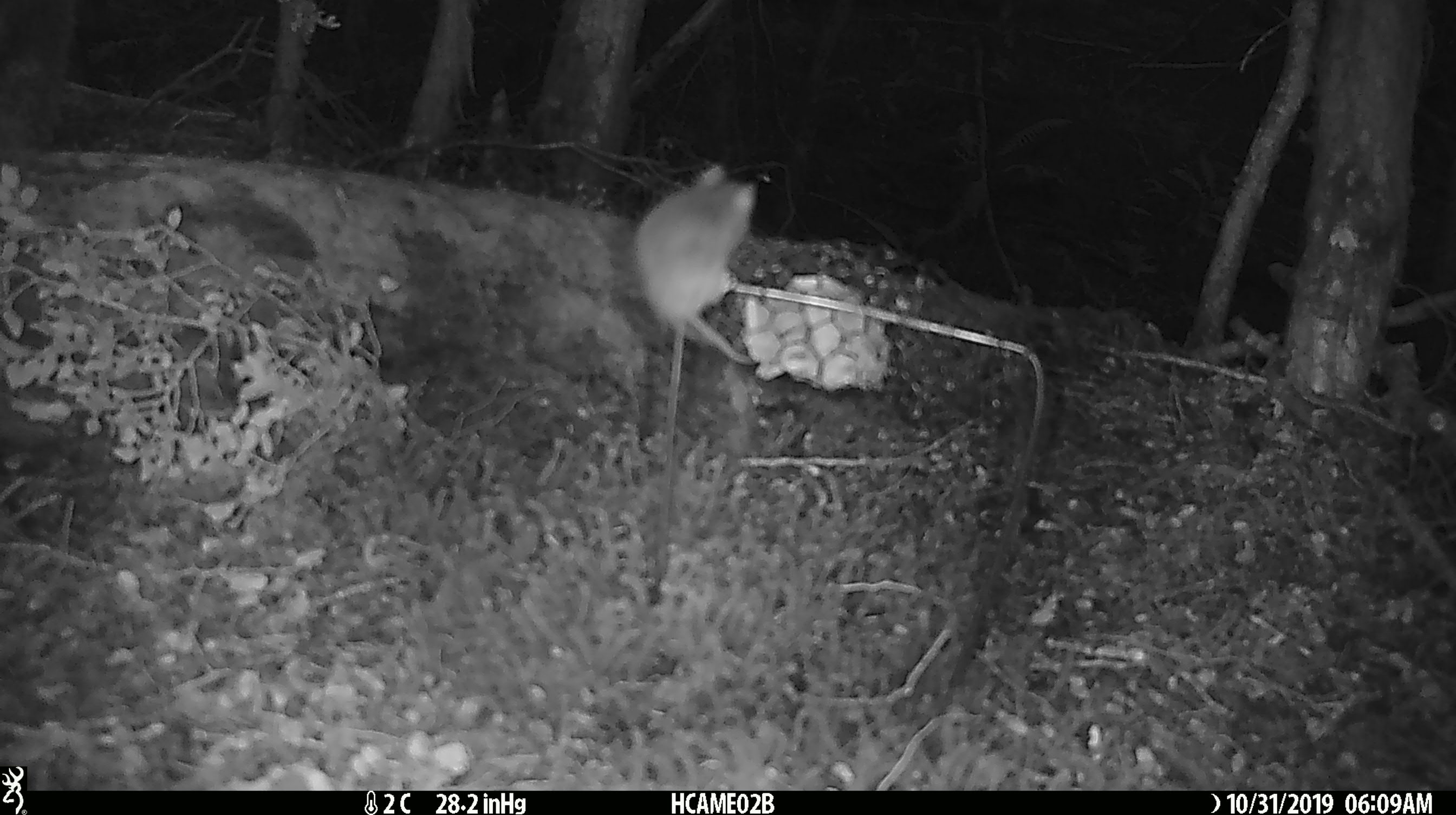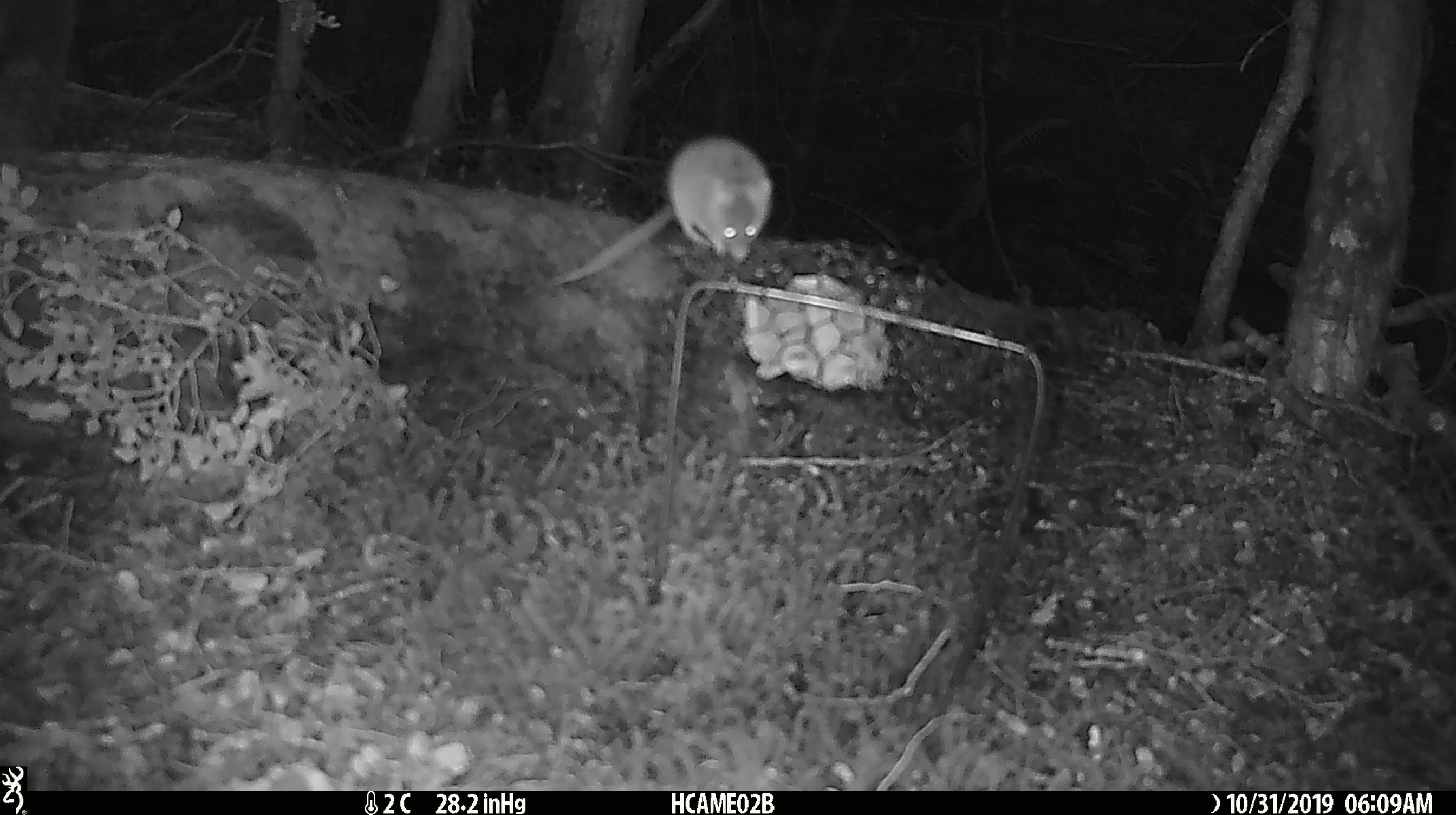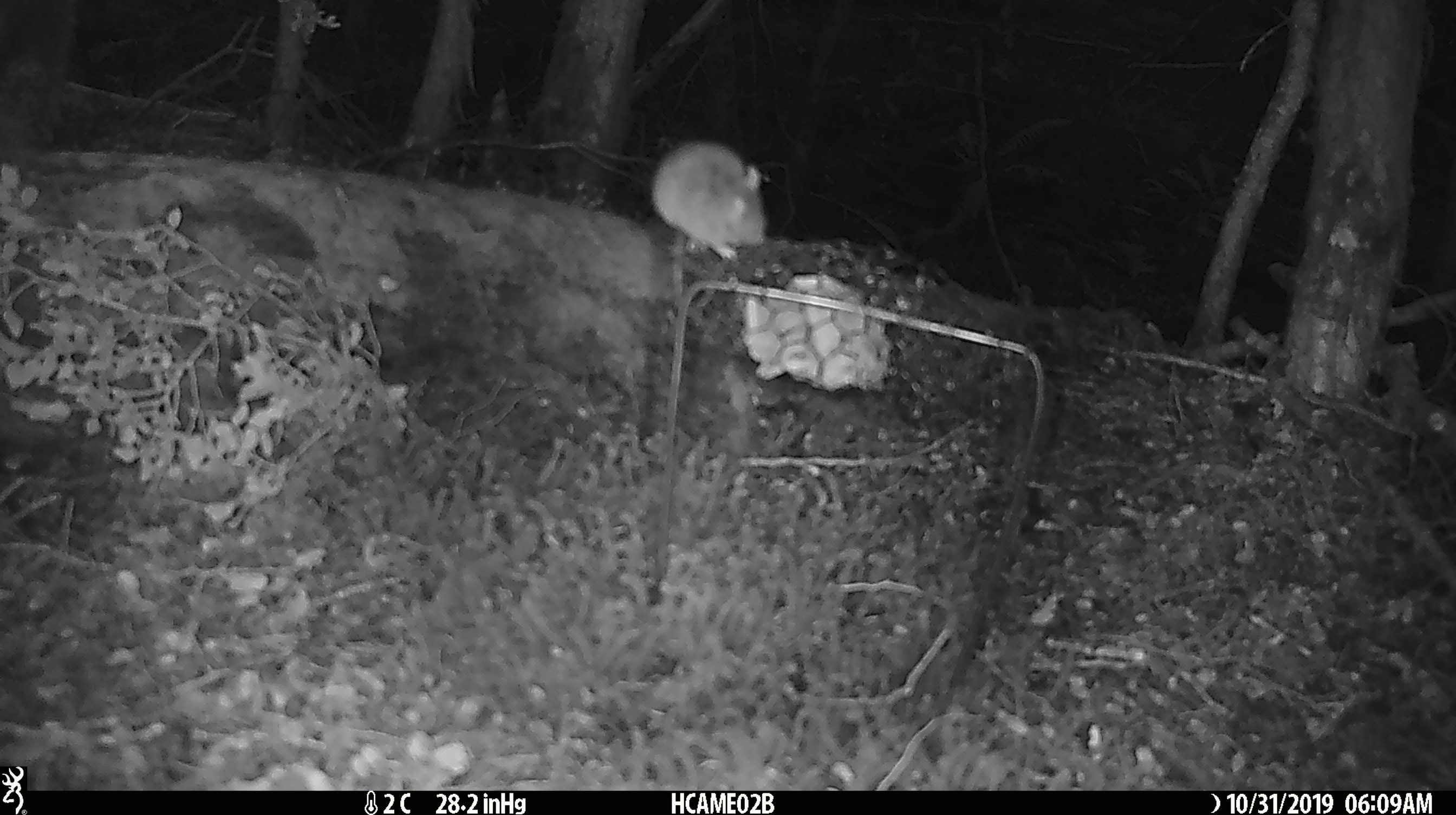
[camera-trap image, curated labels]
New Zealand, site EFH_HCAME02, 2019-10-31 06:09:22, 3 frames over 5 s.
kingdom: Animalia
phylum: Chordata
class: Mammalia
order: Rodentia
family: Muridae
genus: Mus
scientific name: Mus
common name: mouse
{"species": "mouse (Mus)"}